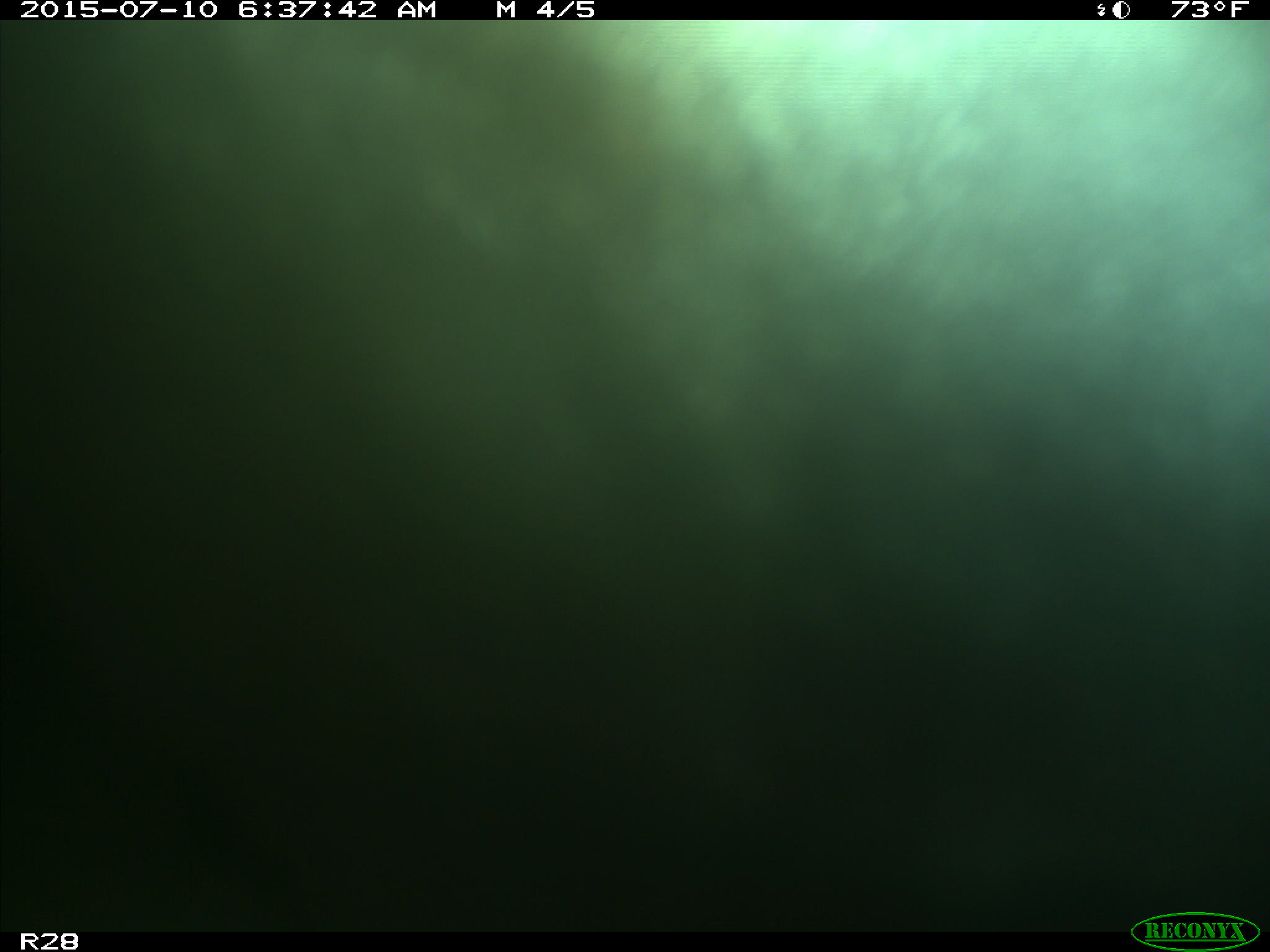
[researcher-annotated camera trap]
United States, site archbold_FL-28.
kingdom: Animalia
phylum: Chordata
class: Mammalia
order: Artiodactyla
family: Bovidae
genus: Bos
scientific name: Bos taurus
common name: domestic cow